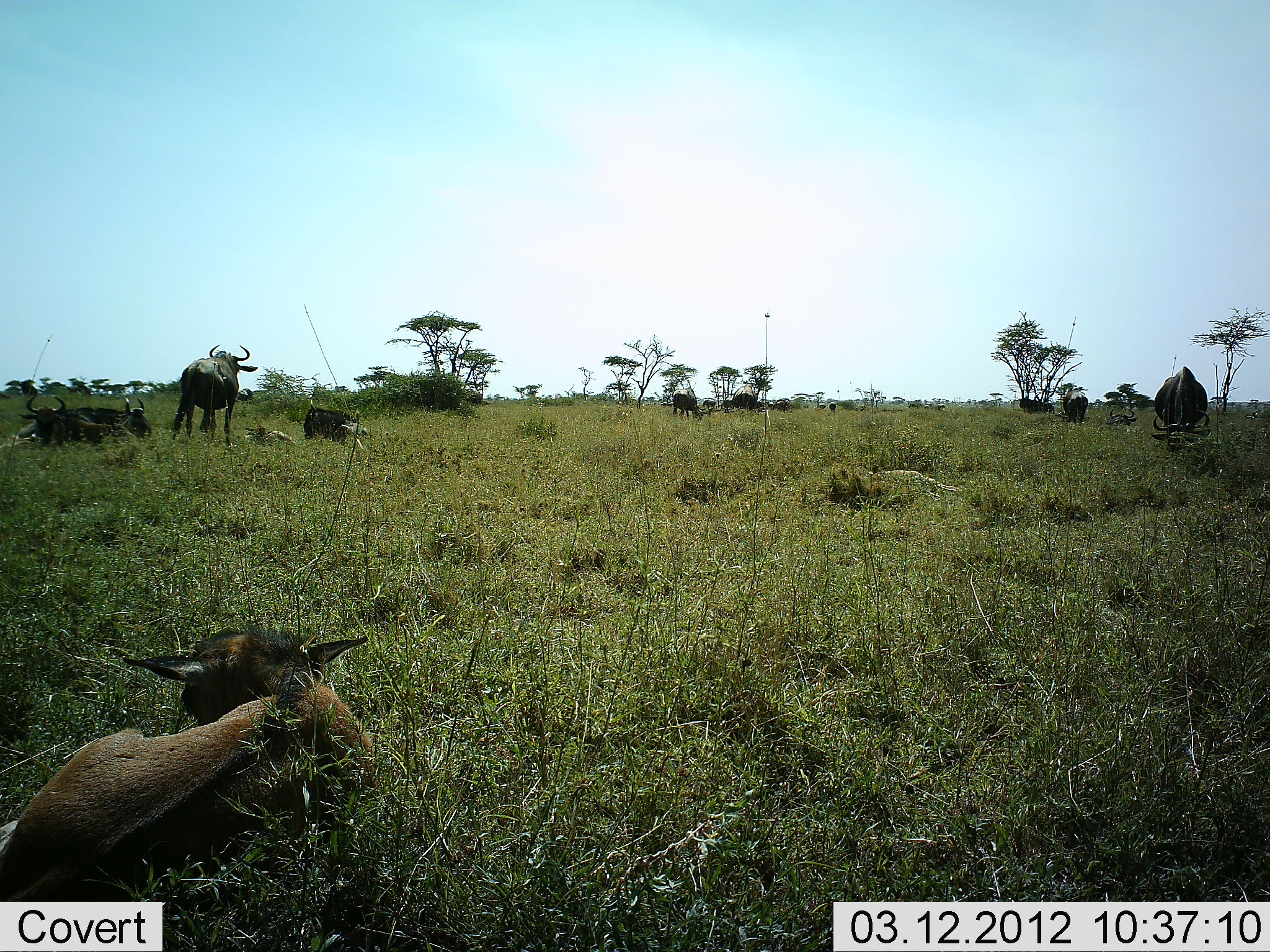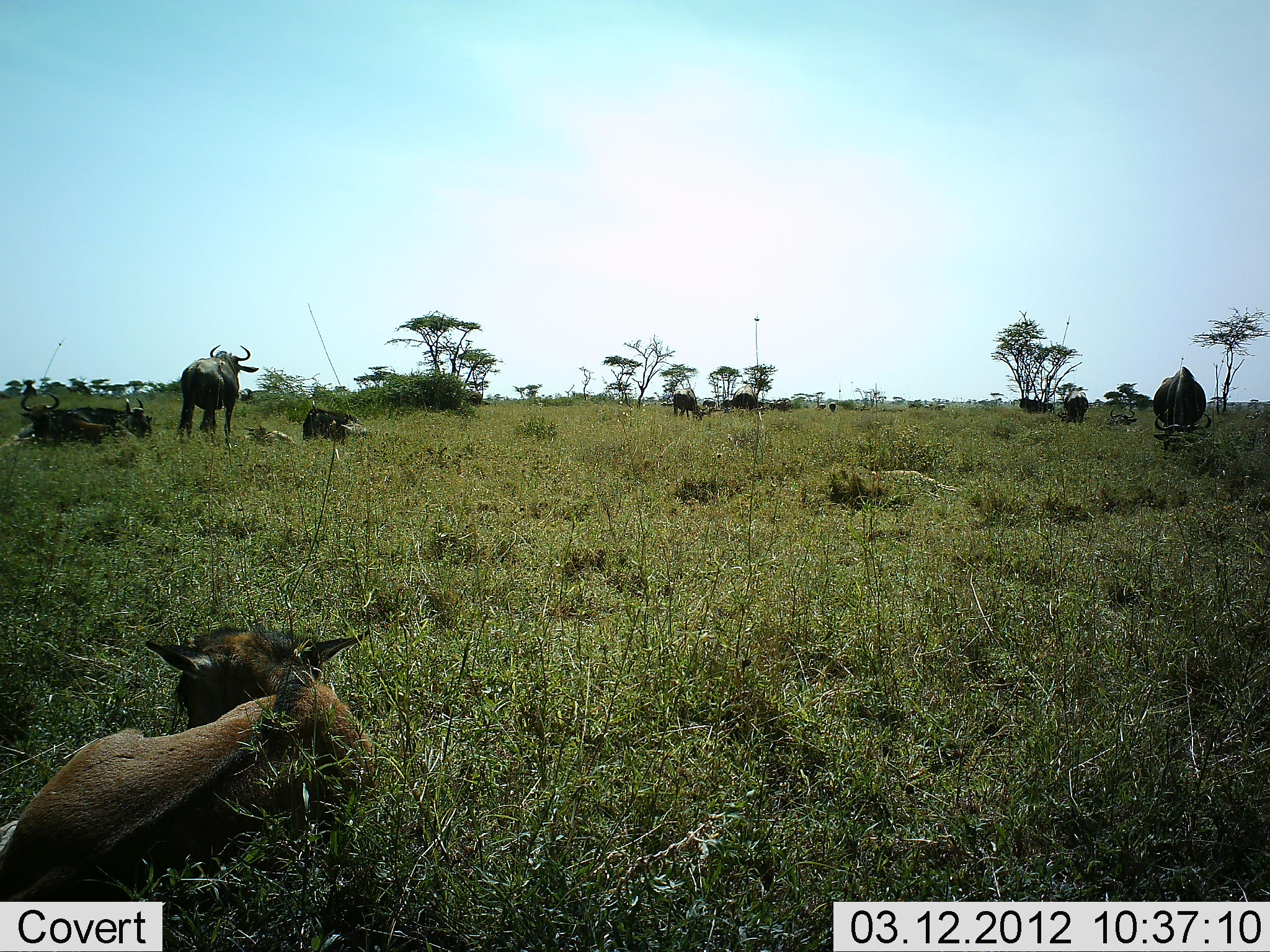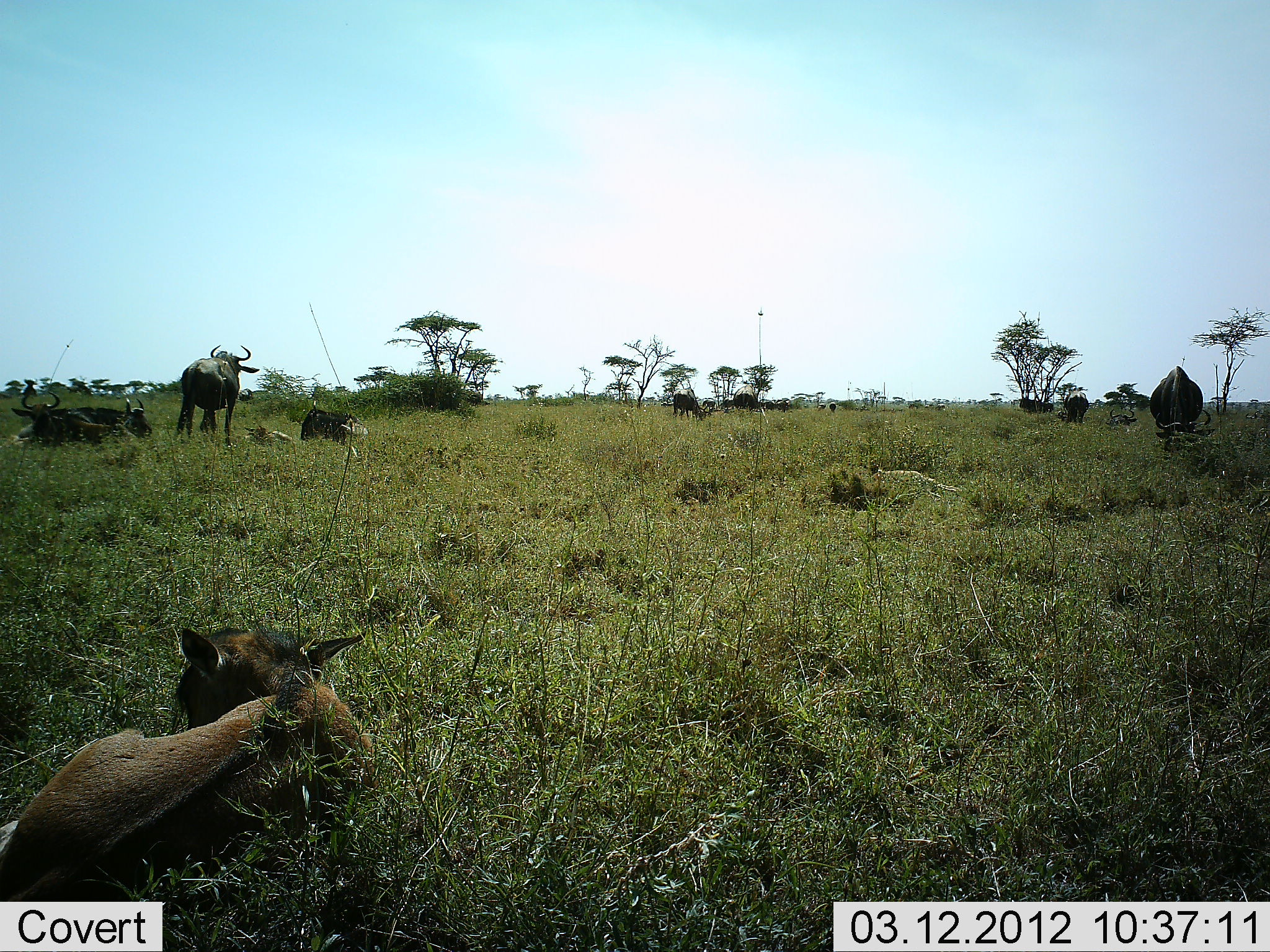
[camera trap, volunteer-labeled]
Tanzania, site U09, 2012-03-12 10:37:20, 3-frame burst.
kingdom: Animalia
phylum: Chordata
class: Mammalia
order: Artiodactyla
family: Bovidae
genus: Connochaetes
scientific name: Connochaetes taurinus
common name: blue wildebeest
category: wildebeest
Wildebeest (blue wildebeest) (Connochaetes taurinus), count 11-50. Behavior (volunteer vote fractions): standing 81%, resting 96%, moving 4%, interacting 4%. Young present (vote fraction): 69%. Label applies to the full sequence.